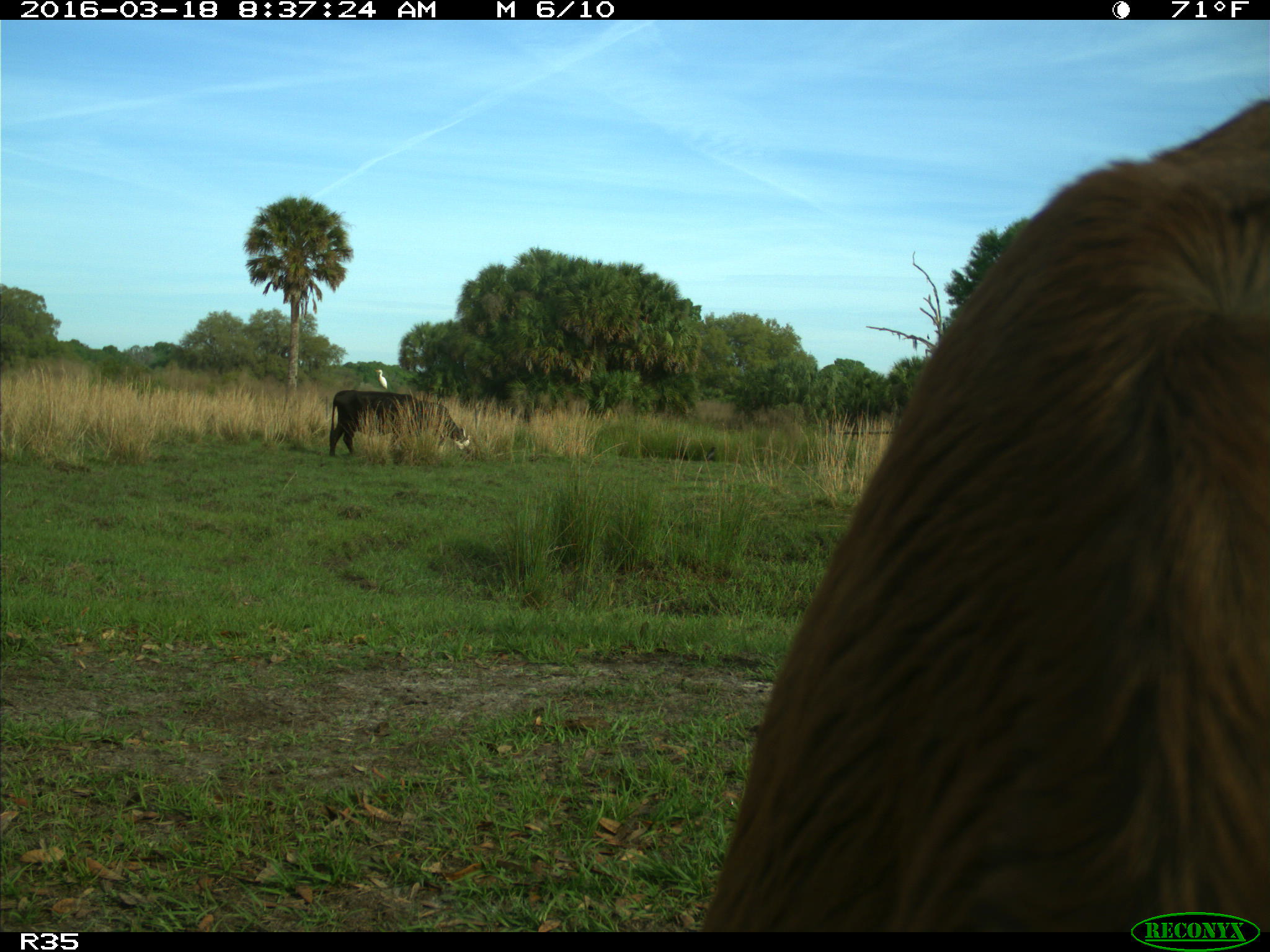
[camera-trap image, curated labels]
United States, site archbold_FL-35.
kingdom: Animalia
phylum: Chordata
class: Mammalia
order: Artiodactyla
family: Bovidae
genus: Bos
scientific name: Bos taurus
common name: domestic cow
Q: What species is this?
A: Bos taurus (domestic cow).